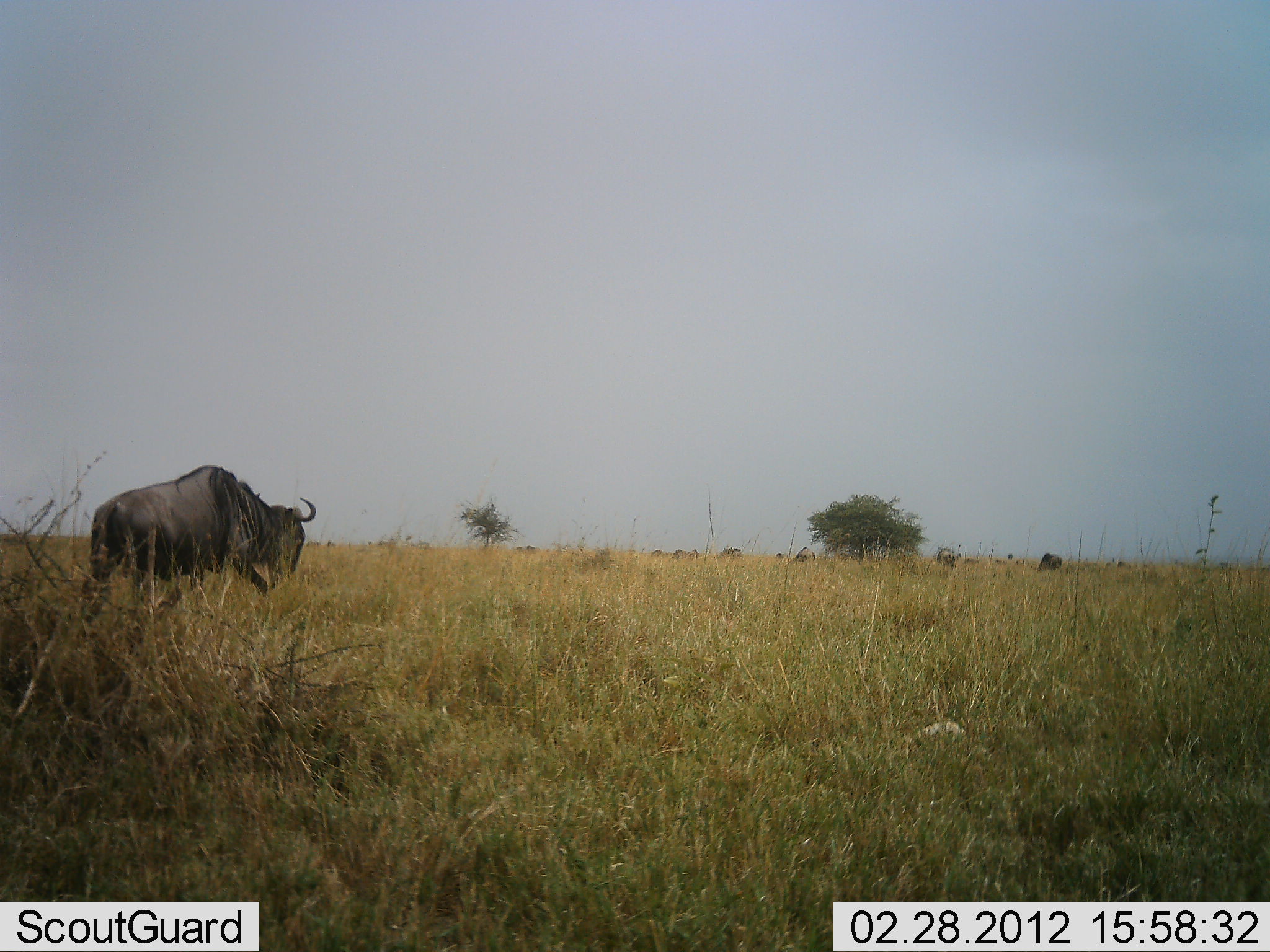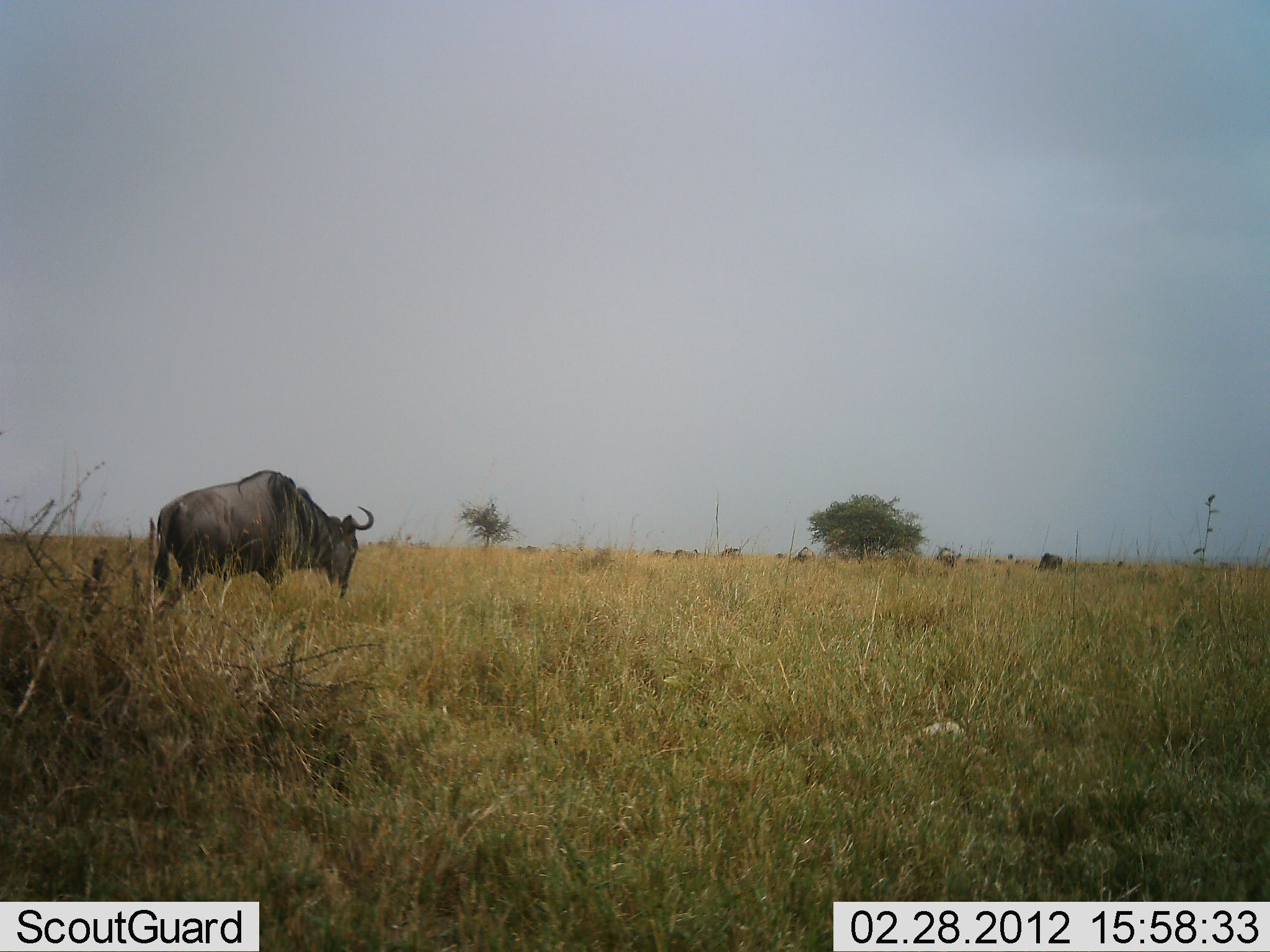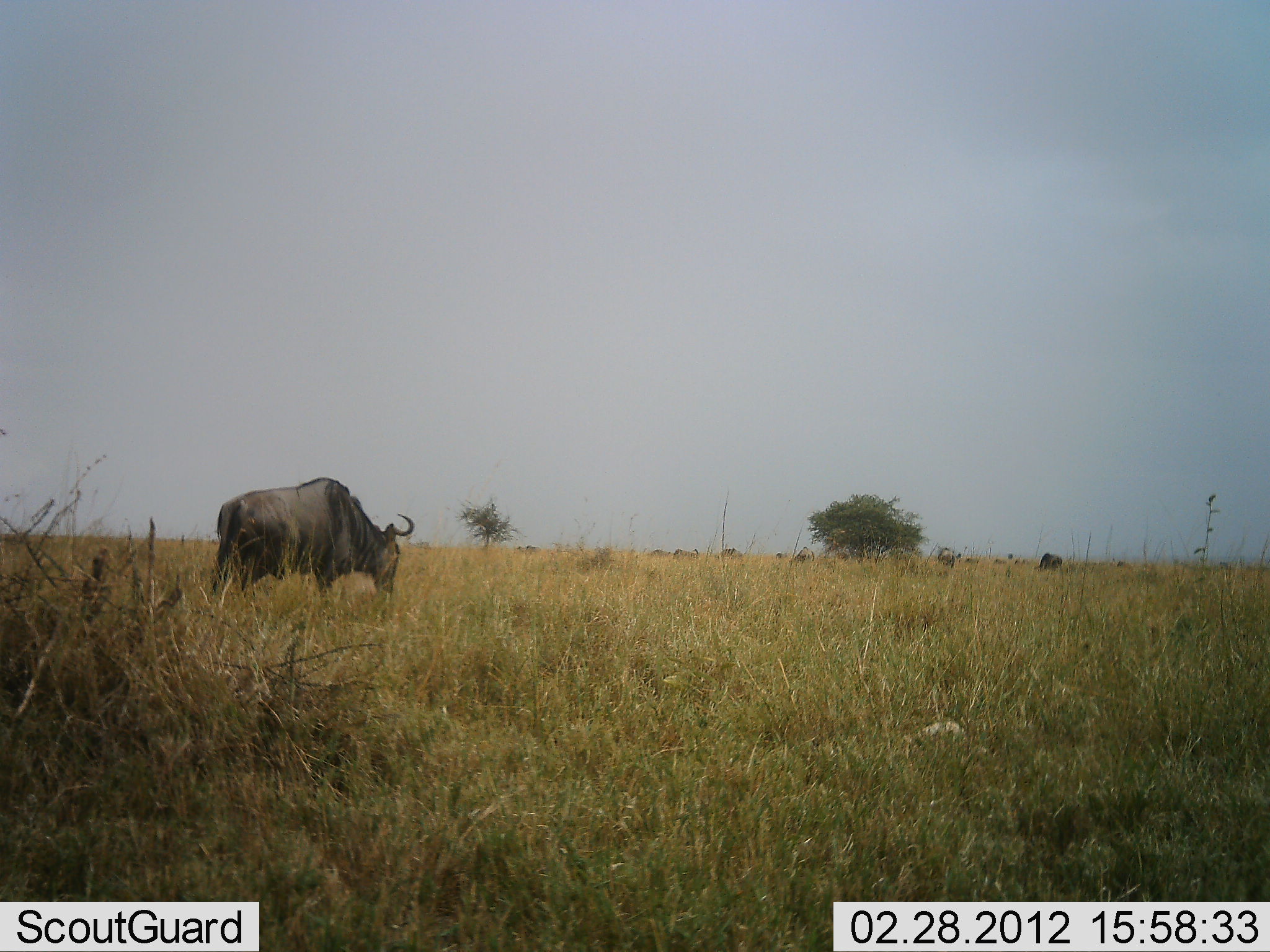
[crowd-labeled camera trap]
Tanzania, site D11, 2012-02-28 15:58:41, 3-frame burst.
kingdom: Animalia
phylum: Chordata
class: Mammalia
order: Artiodactyla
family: Bovidae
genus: Connochaetes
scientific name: Connochaetes taurinus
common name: blue wildebeest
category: wildebeest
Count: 1.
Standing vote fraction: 19%.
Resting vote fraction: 0%.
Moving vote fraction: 88%.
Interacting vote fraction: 0%.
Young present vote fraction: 0%.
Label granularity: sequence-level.